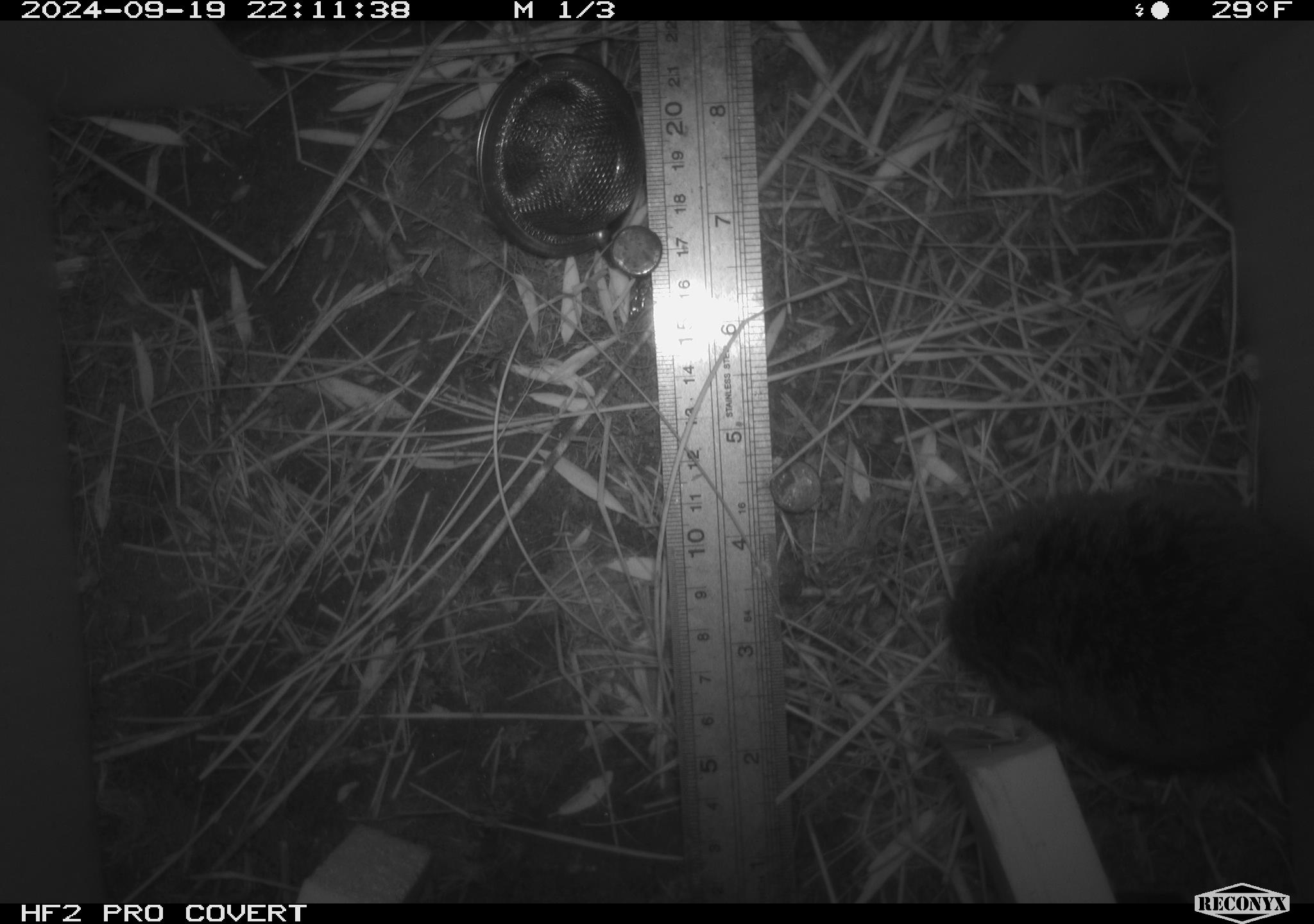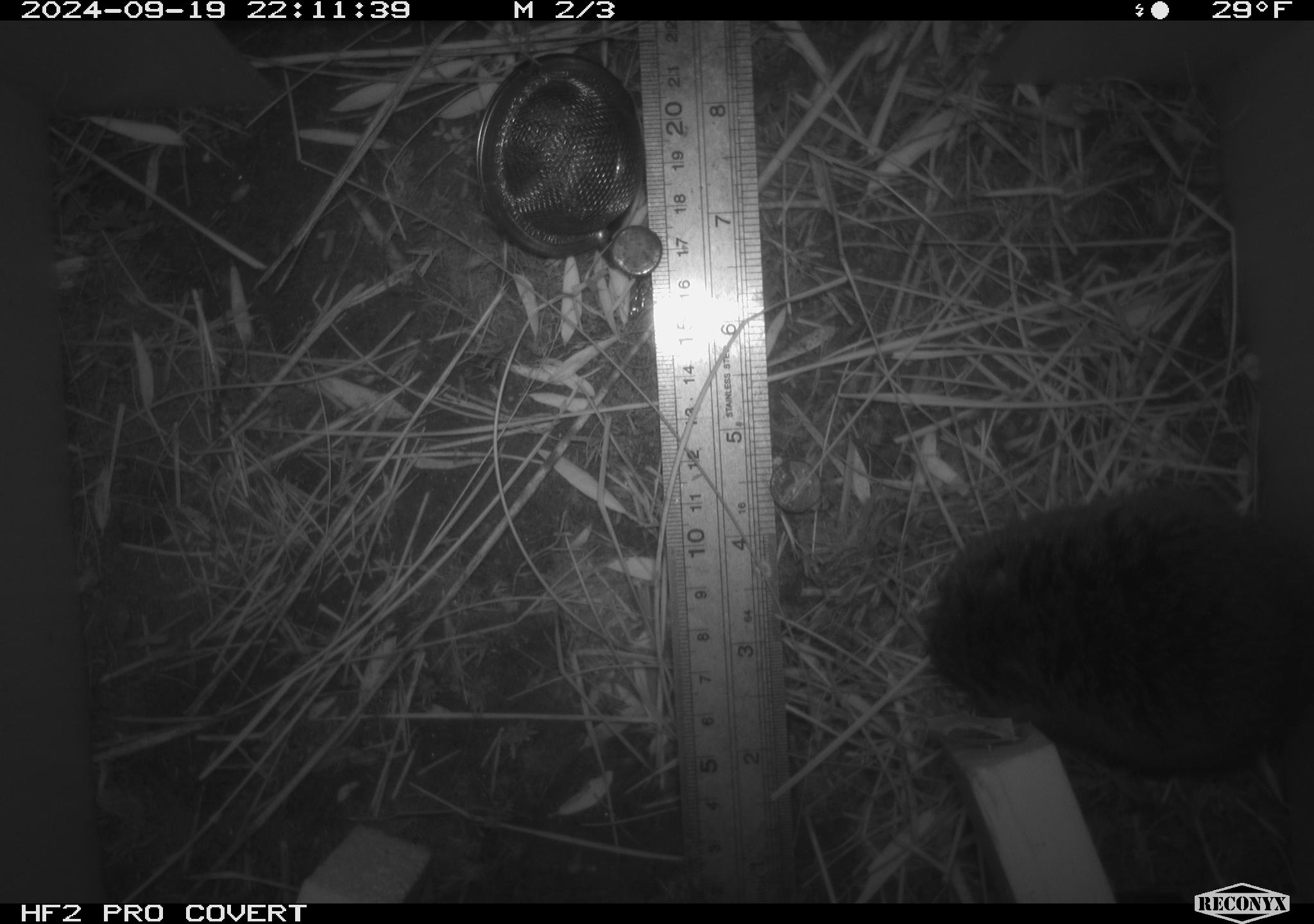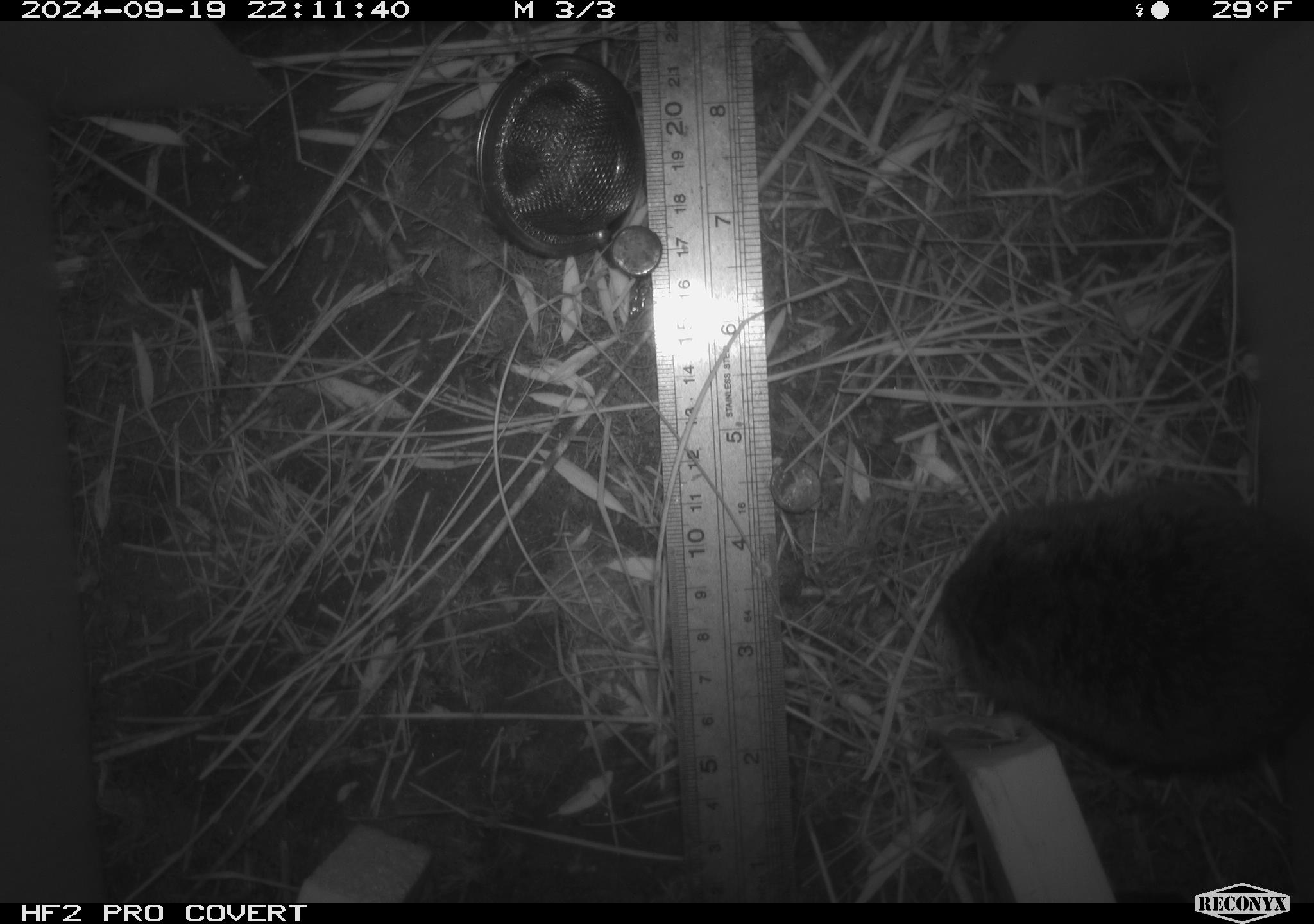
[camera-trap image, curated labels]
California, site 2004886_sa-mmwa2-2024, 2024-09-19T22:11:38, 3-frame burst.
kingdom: Animalia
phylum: Chordata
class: Mammalia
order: Rodentia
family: Cricetidae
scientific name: Arvicolinae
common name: voles, lemmings, and muskrats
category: arvicolinae subfamily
Arvicolinae subfamily (voles, lemmings, and muskrats) (Arvicolinae).